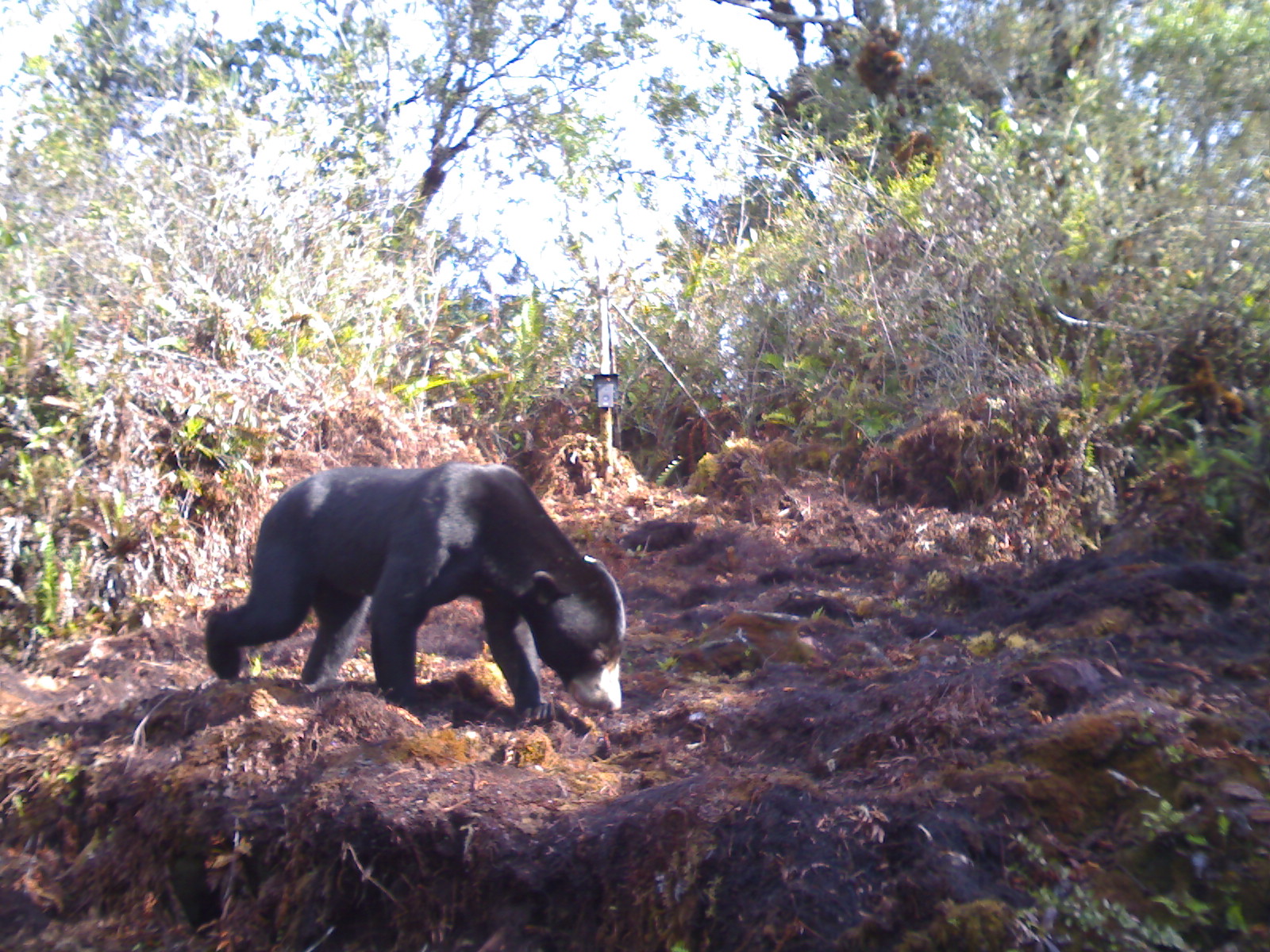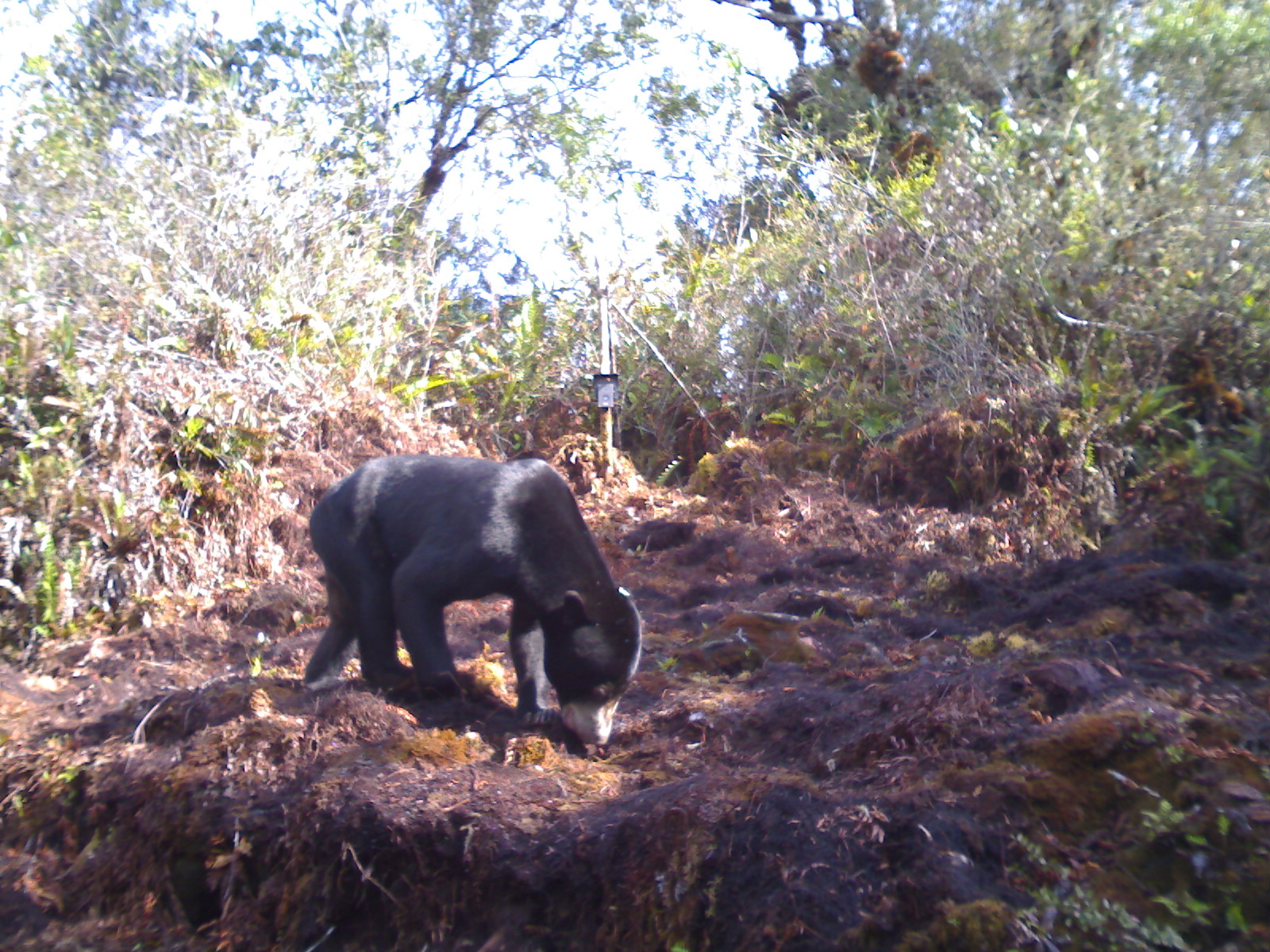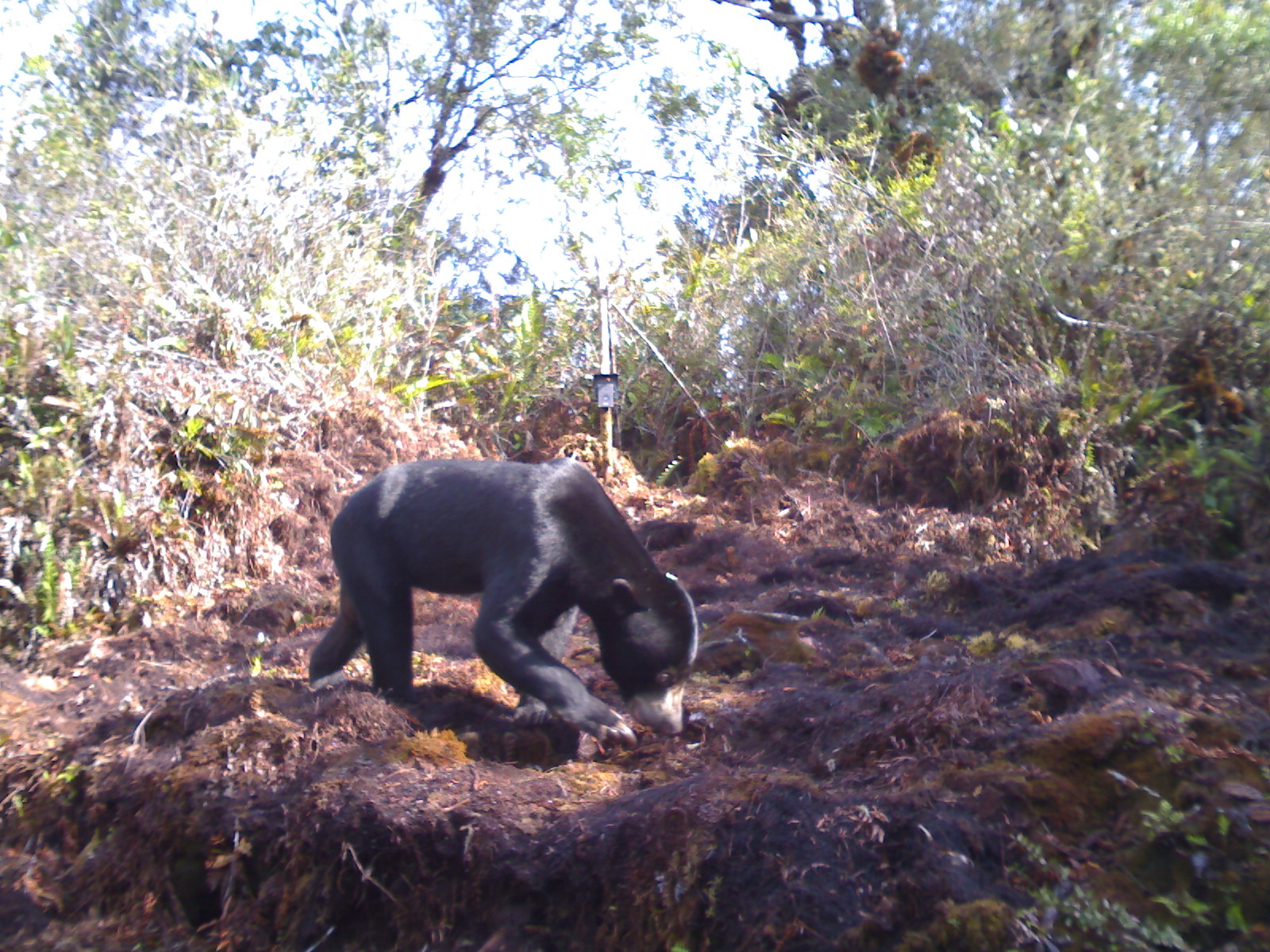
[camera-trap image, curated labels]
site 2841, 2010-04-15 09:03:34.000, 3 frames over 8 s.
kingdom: Animalia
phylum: Chordata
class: Mammalia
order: Carnivora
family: Ursidae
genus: Helarctos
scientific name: Helarctos malayanus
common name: sun bear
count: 1